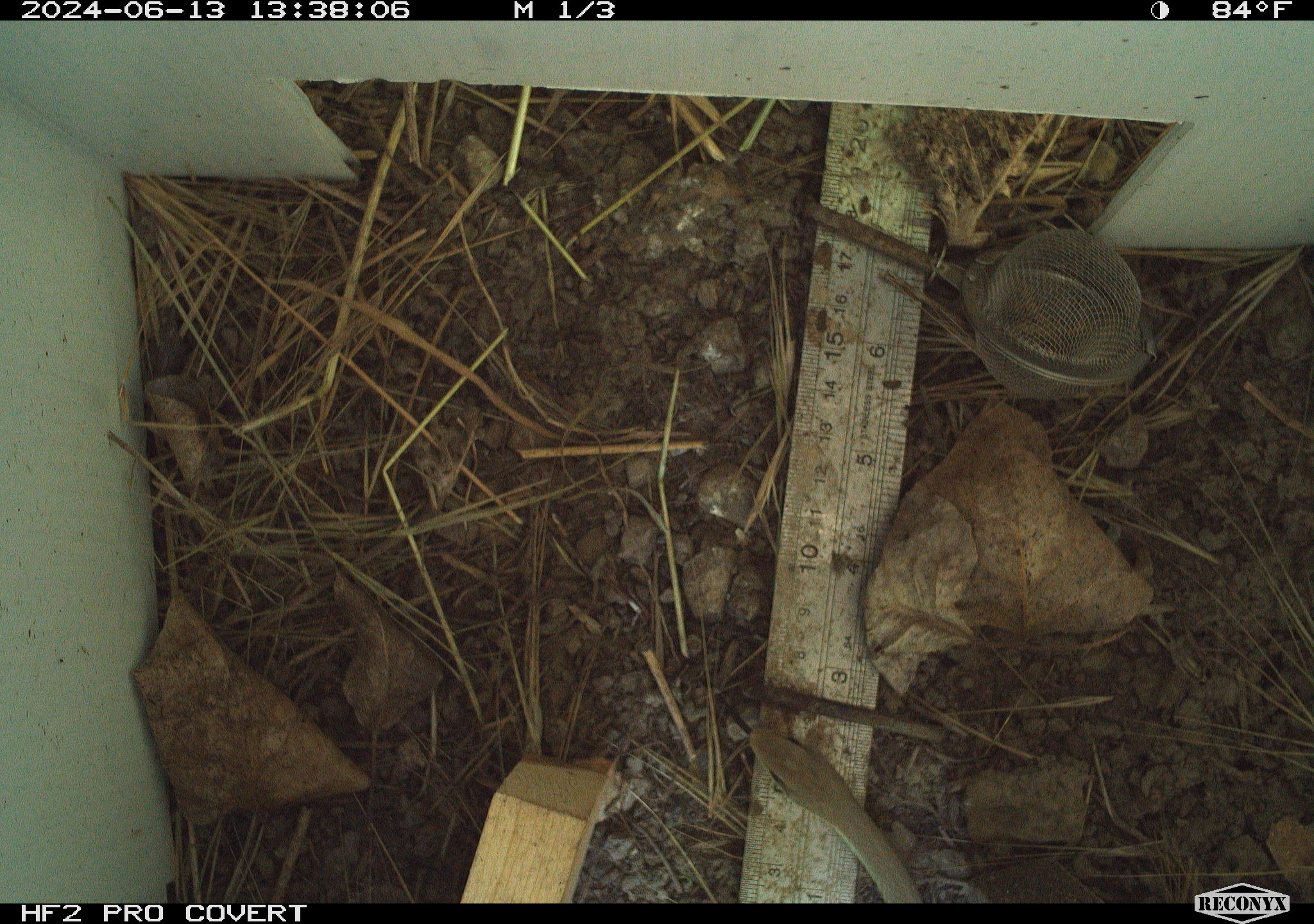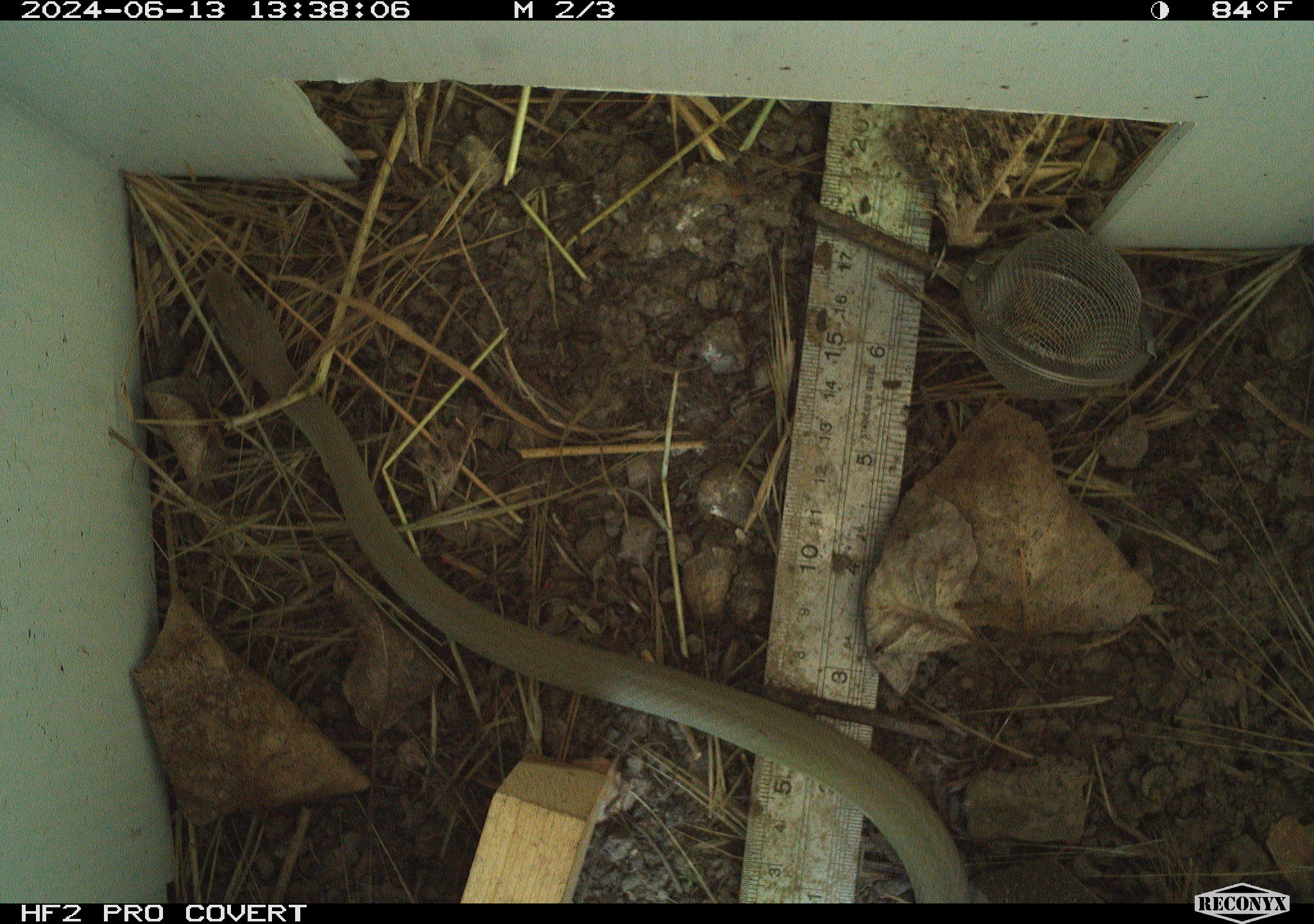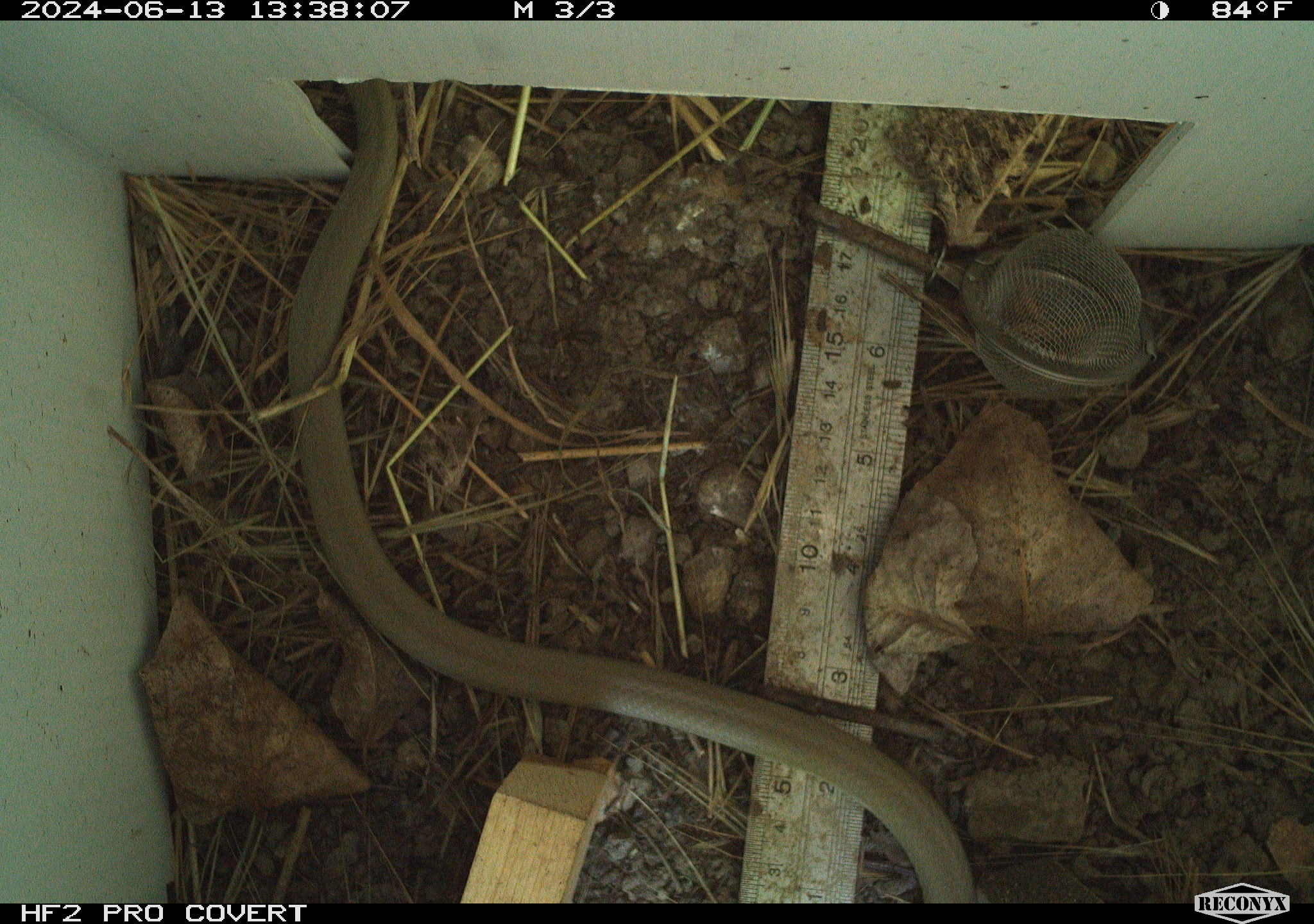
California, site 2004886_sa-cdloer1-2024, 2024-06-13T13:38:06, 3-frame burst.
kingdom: Animalia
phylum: Chordata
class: Reptilia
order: Squamata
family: Colubridae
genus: Coluber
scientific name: Coluber constrictor mormon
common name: western yellow-bellied racer